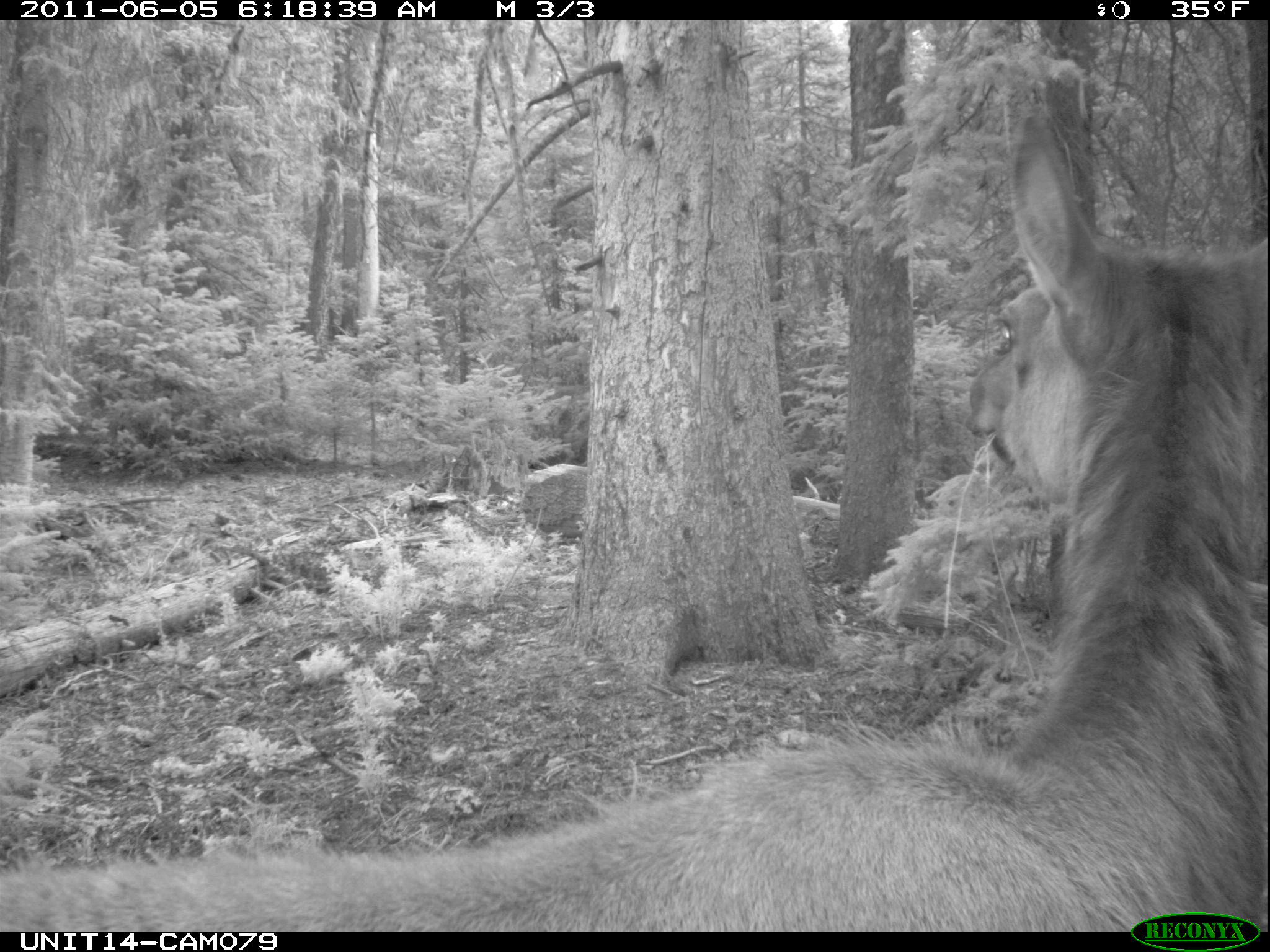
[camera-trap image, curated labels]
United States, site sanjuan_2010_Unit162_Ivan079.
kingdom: Animalia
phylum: Chordata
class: Mammalia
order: Artiodactyla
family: Cervidae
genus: Cervus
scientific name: Cervus elaphus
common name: red deer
Cervus elaphus (red deer).